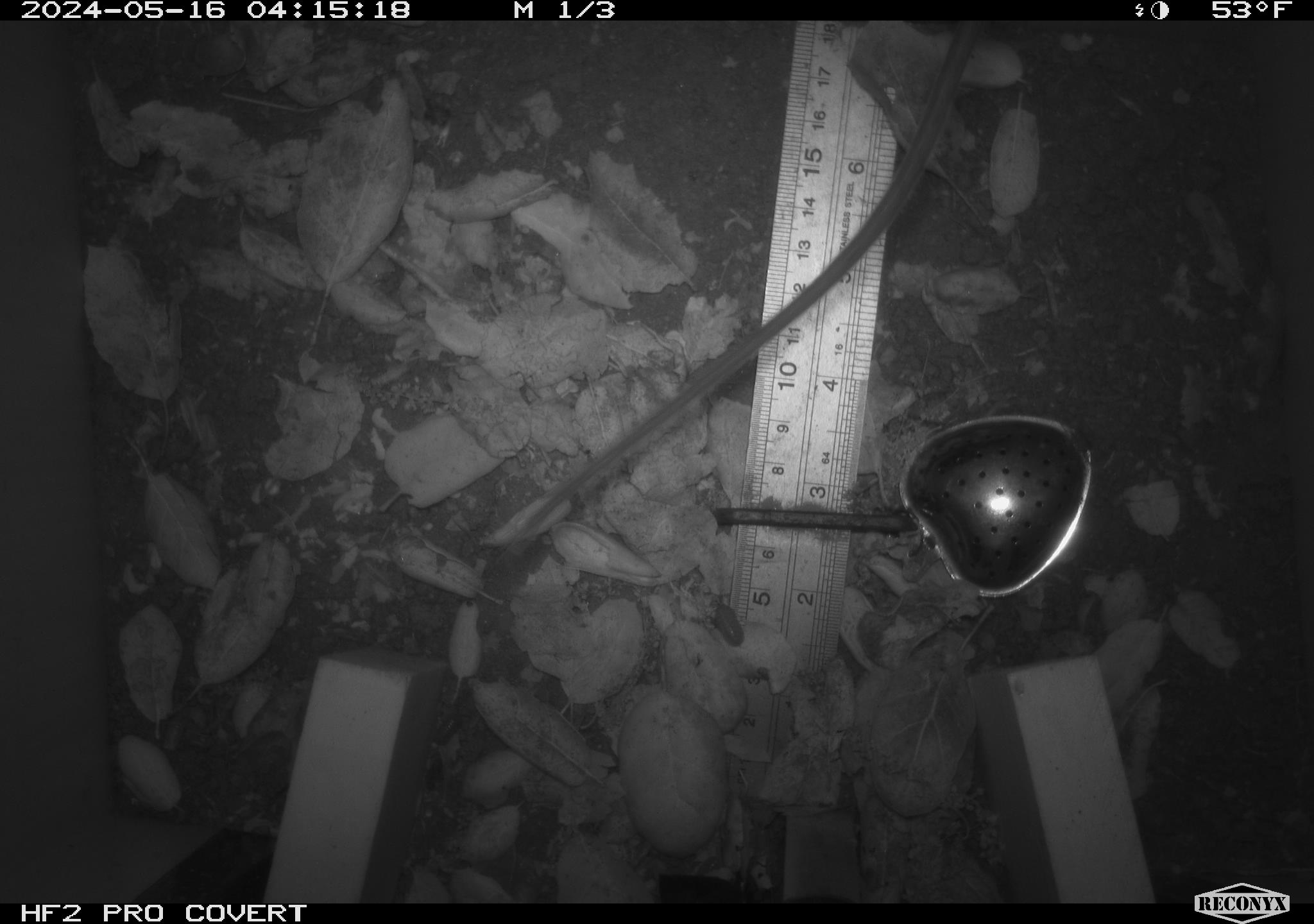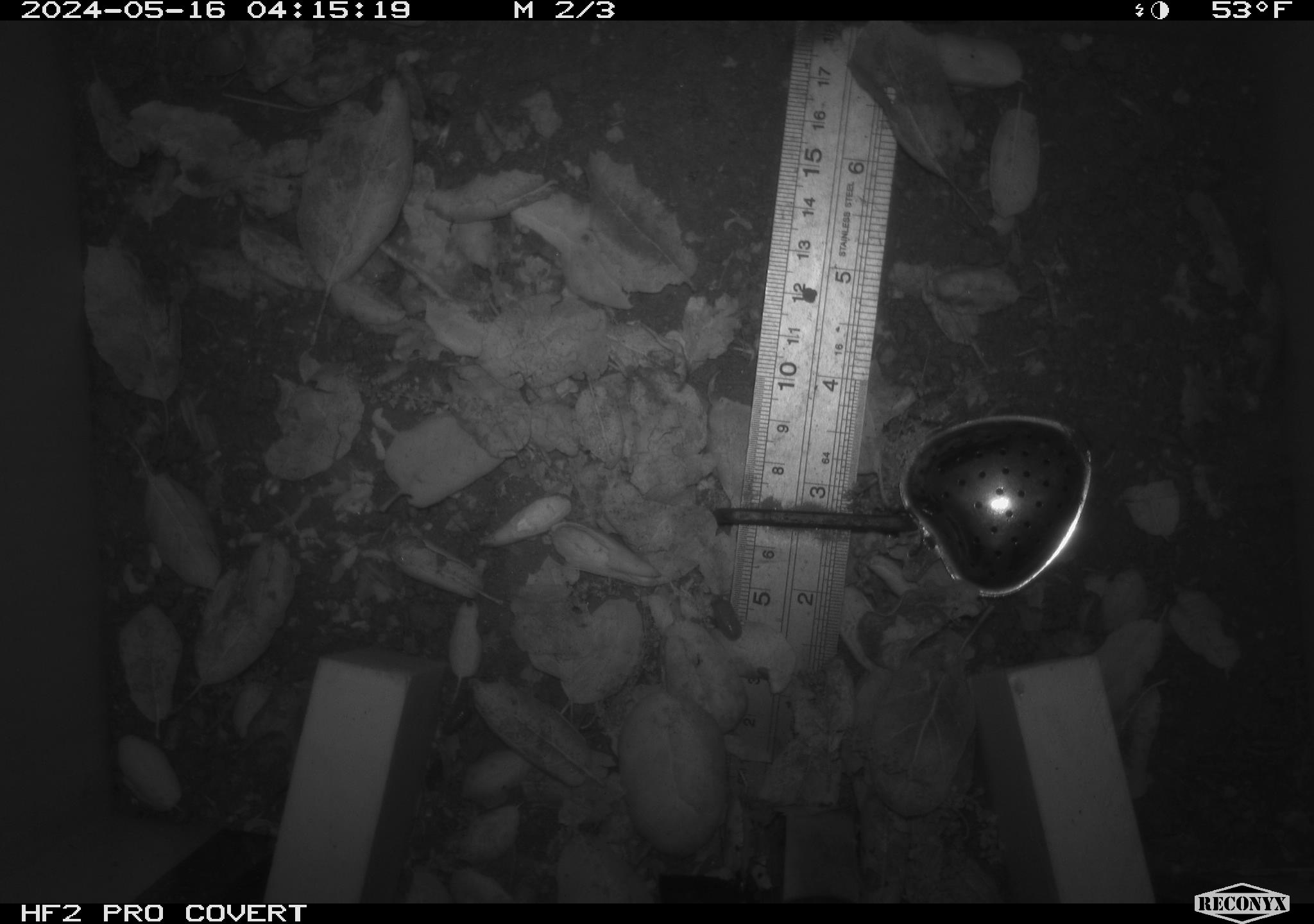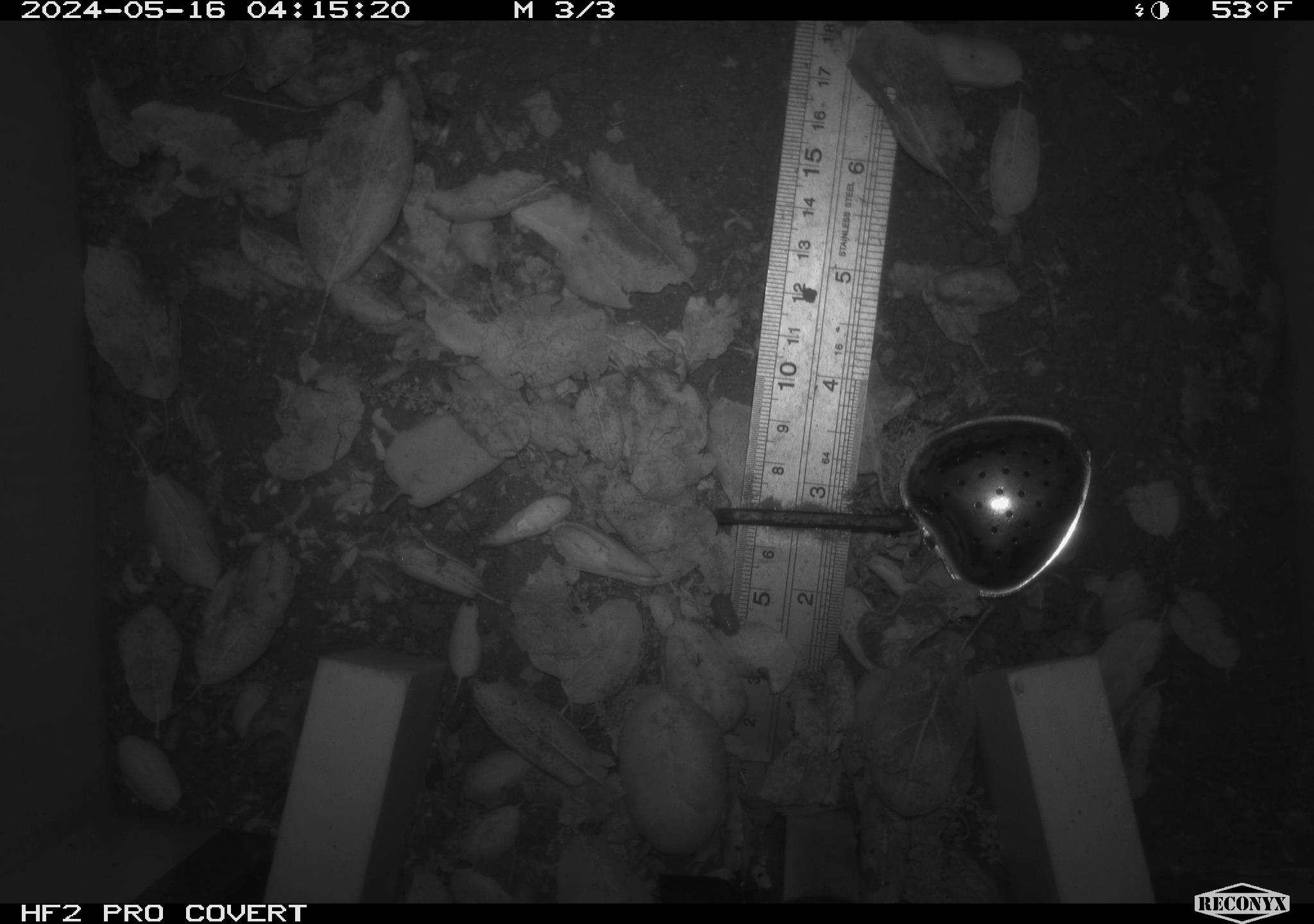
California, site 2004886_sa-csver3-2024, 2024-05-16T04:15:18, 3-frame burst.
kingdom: Animalia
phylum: Chordata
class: Mammalia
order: Rodentia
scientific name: Rodentia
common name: rodent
Rodent (Rodentia).